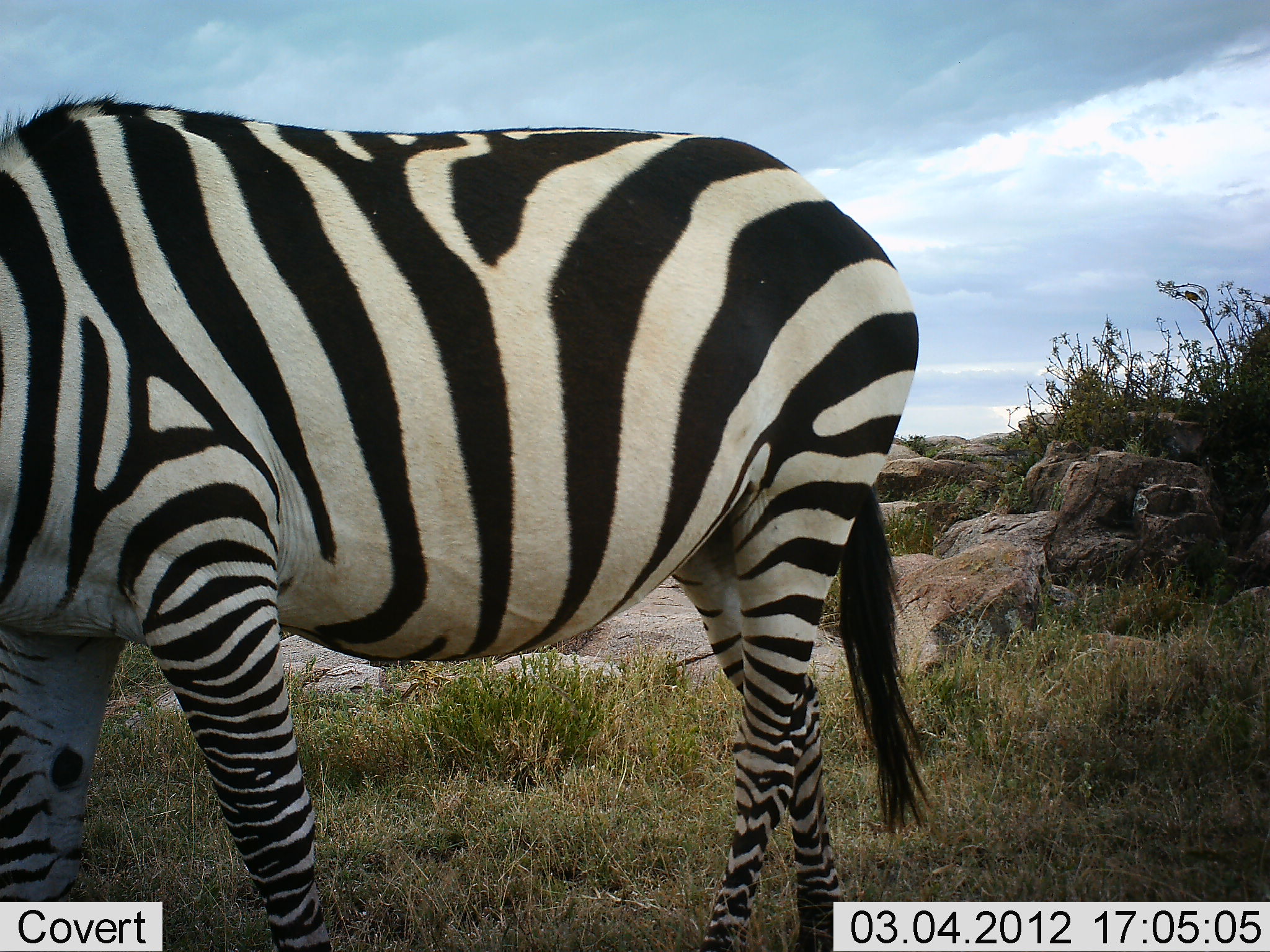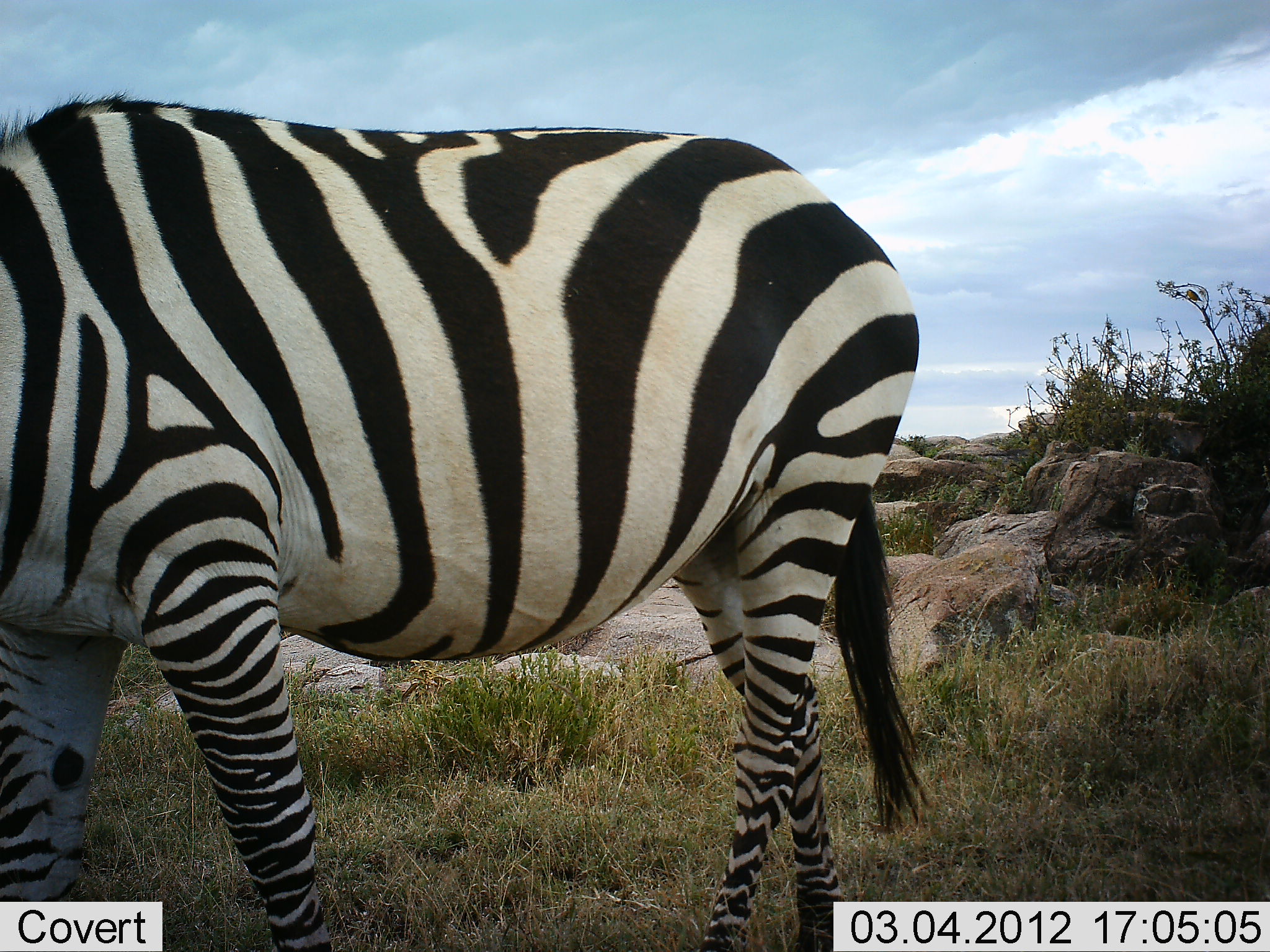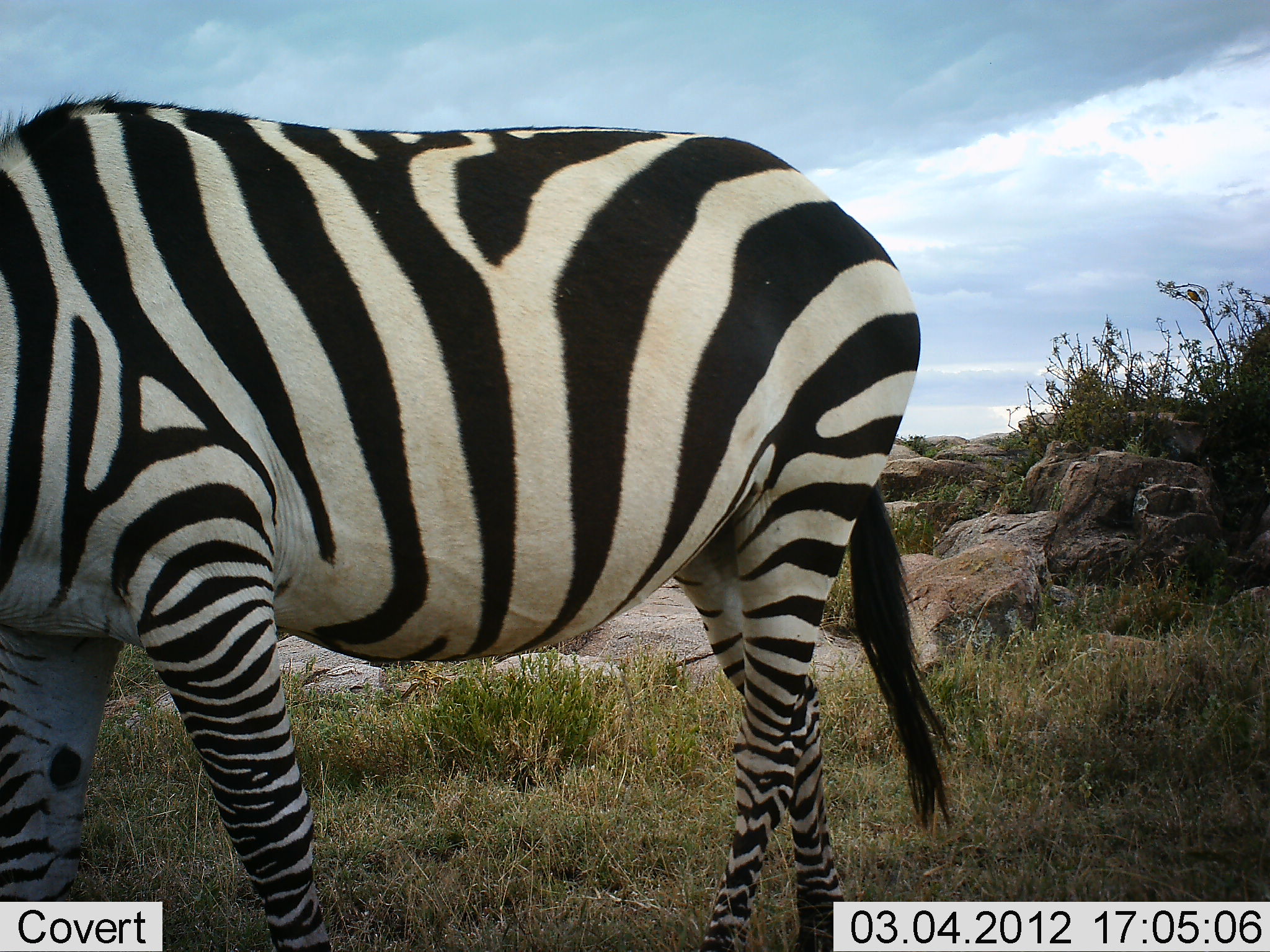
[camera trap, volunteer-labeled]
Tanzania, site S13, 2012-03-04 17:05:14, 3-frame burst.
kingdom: Animalia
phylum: Chordata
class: Mammalia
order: Perissodactyla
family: Equidae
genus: Equus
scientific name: Equus quagga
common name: plains zebra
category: zebra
Zebra (plains zebra) (Equus quagga), count 1. Behavior (volunteer vote fractions): standing 58%, resting 0%, moving 15%, interacting 0%. Young present (vote fraction): 0%. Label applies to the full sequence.